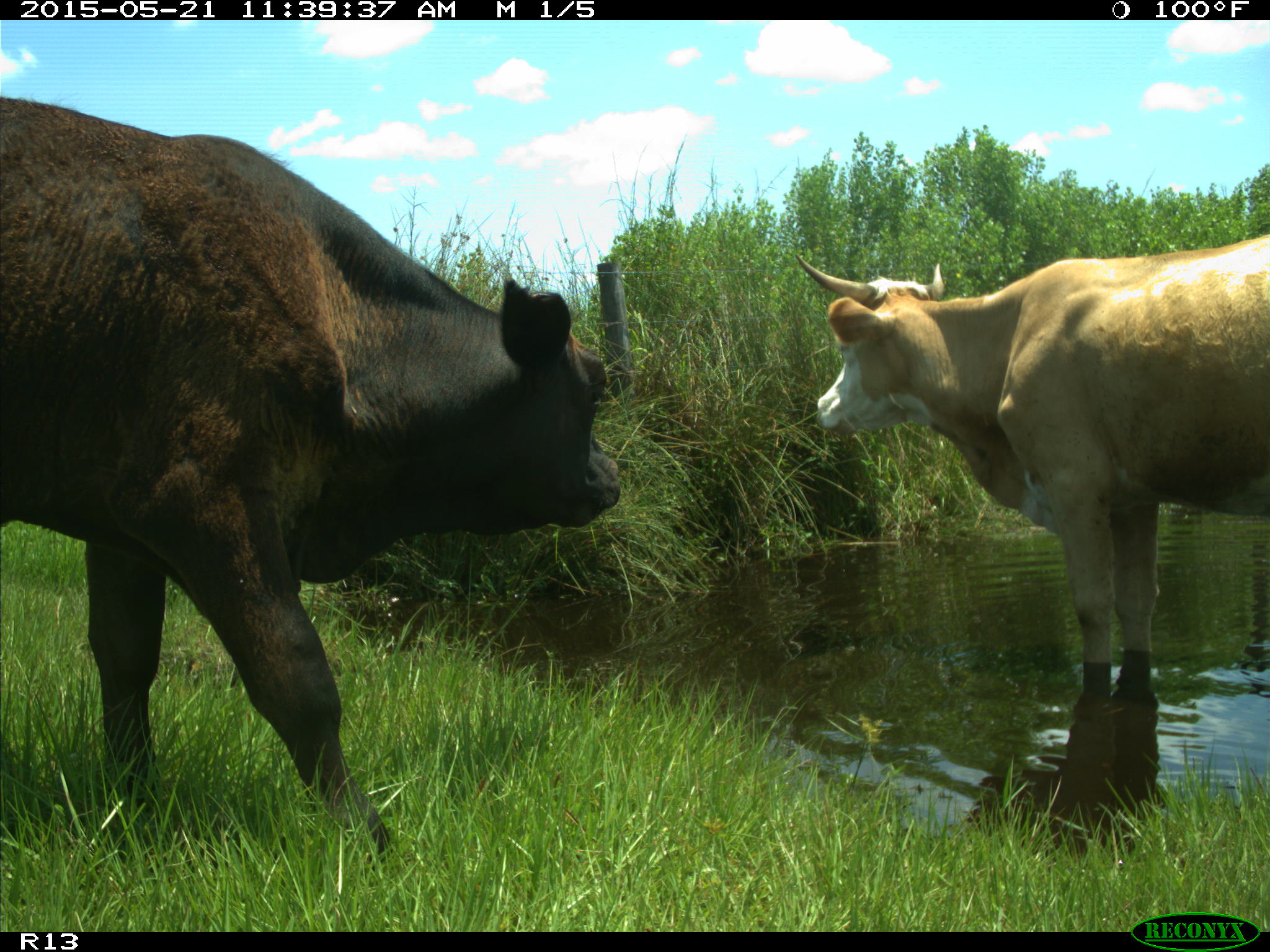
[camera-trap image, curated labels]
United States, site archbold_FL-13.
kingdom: Animalia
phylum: Chordata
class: Mammalia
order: Artiodactyla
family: Bovidae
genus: Bos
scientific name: Bos taurus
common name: domestic cow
Bos taurus (domestic cow).